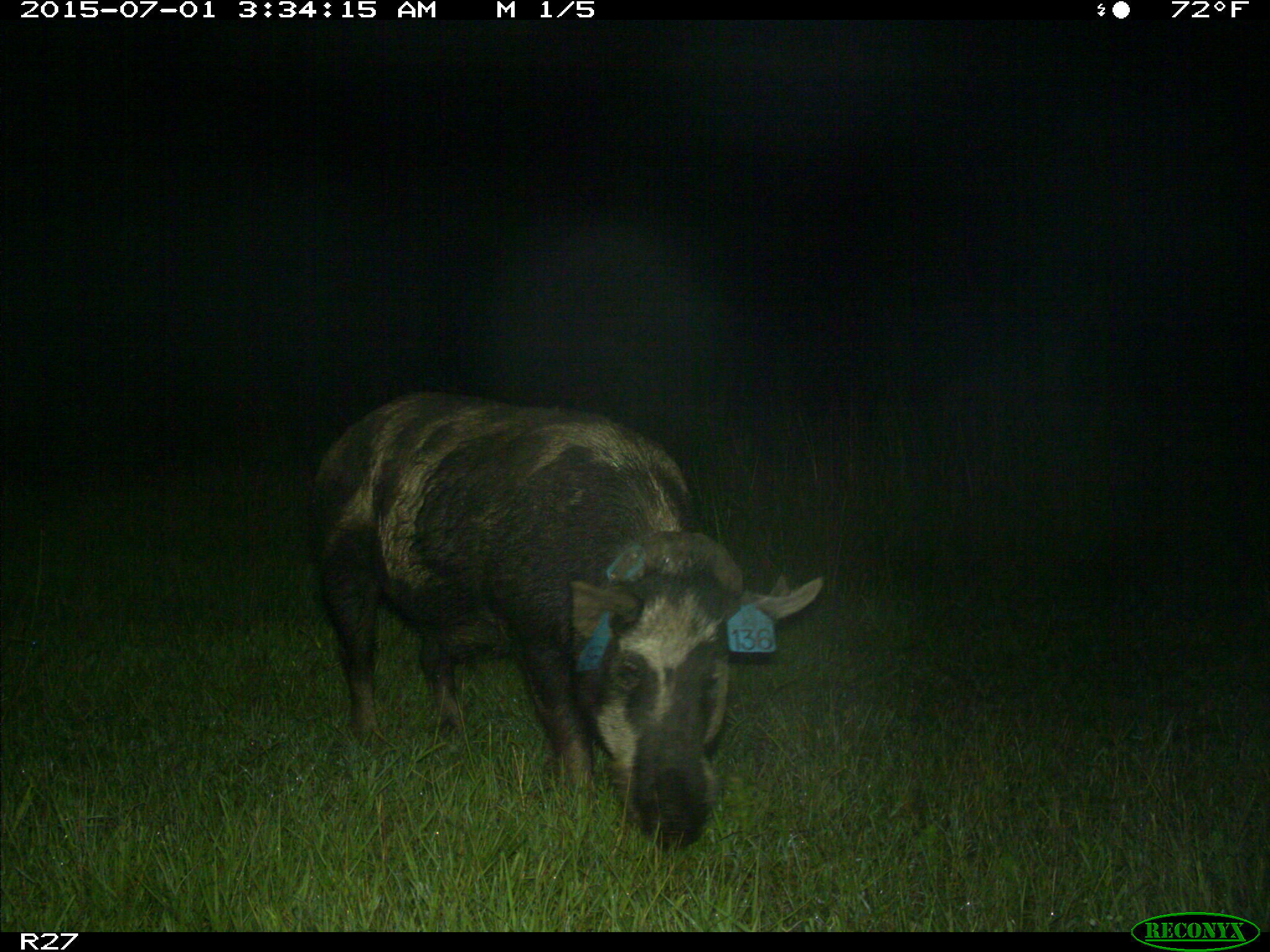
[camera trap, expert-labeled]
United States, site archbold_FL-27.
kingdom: Animalia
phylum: Chordata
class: Mammalia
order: Artiodactyla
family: Suidae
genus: Sus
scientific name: Sus scrofa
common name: wild boar